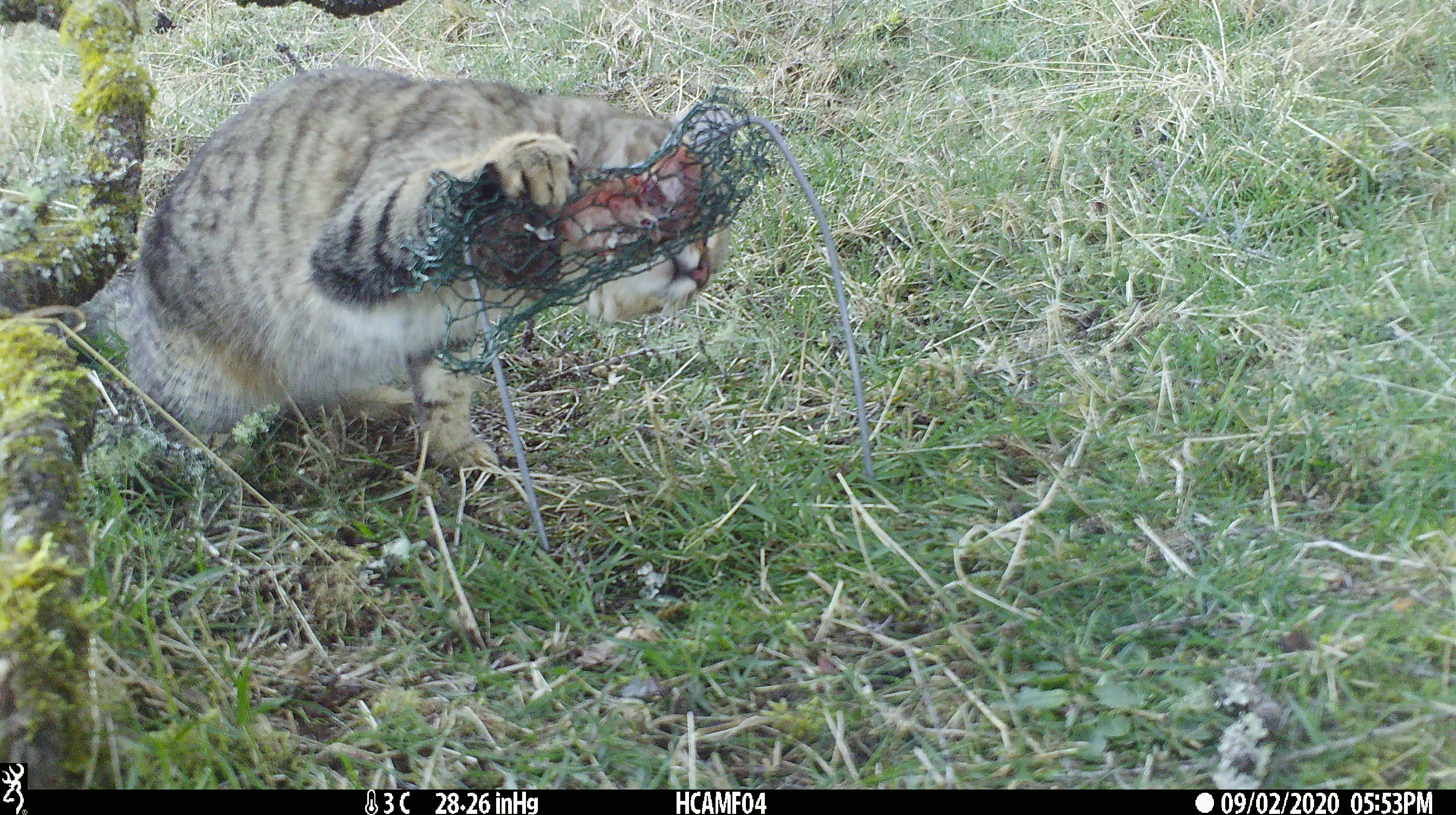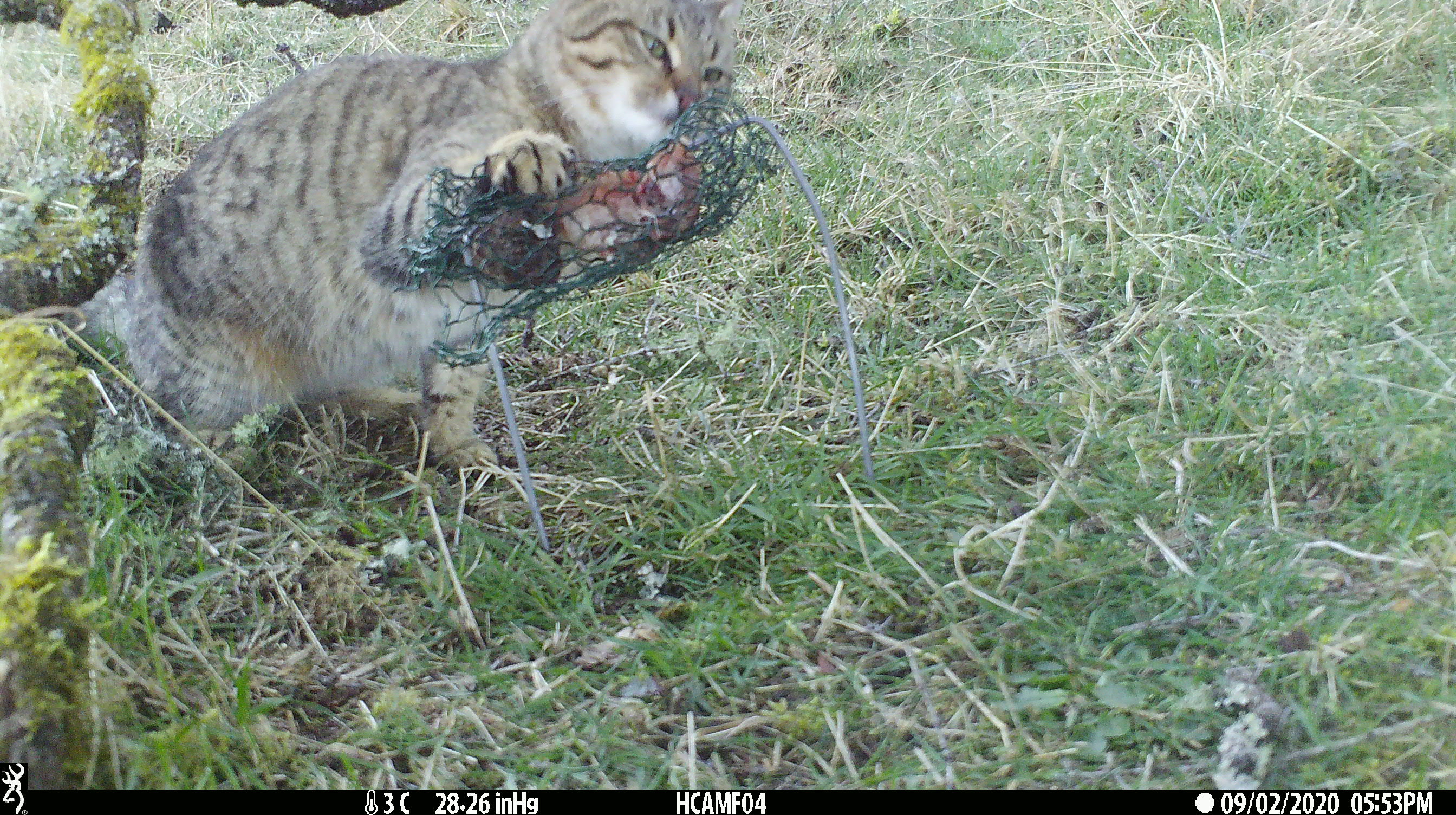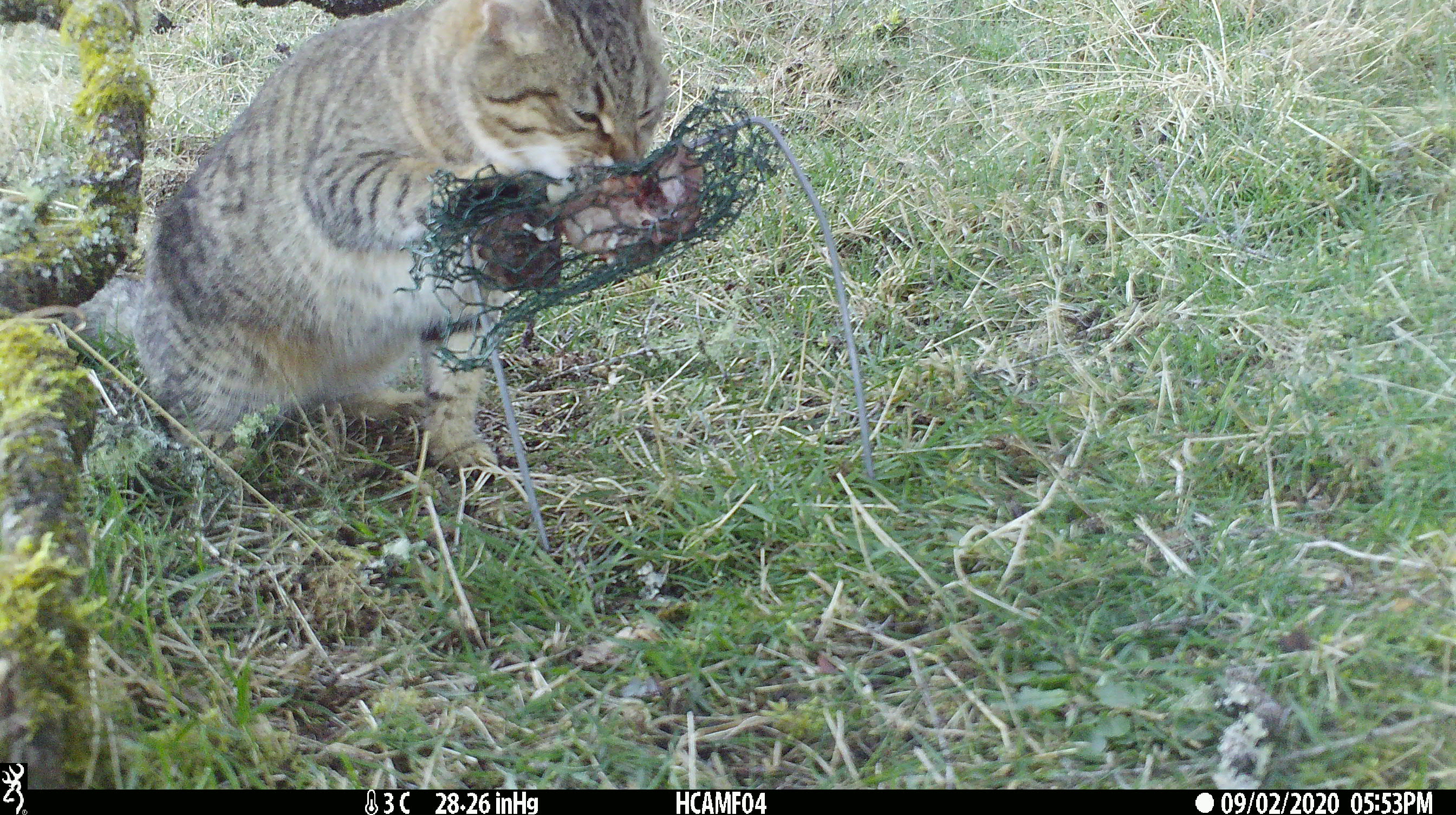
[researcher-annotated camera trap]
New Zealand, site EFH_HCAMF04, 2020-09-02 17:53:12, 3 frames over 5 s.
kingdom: Animalia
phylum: Chordata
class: Mammalia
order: Carnivora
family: Felidae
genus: Felis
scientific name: Felis catus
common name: domestic cat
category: cat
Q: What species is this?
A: Cat (domestic cat) (Felis catus).